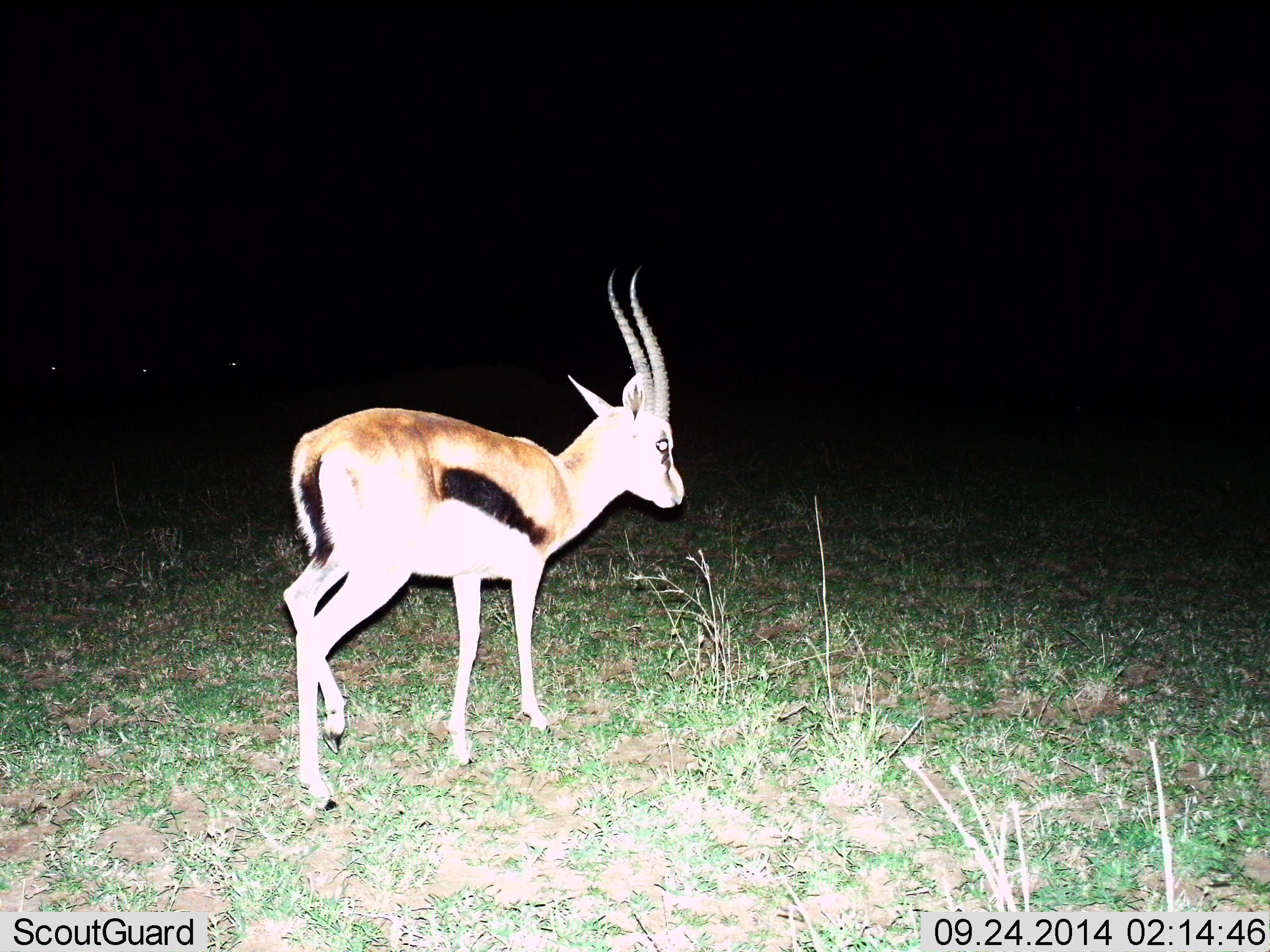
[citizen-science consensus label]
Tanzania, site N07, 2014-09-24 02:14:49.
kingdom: Animalia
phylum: Chordata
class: Mammalia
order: Artiodactyla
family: Bovidae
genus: Eudorcas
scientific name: Eudorcas thomsonii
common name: thomson's gazelle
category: gazellethomsons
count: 1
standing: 50%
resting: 0%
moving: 50%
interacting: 0%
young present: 0%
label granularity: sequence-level